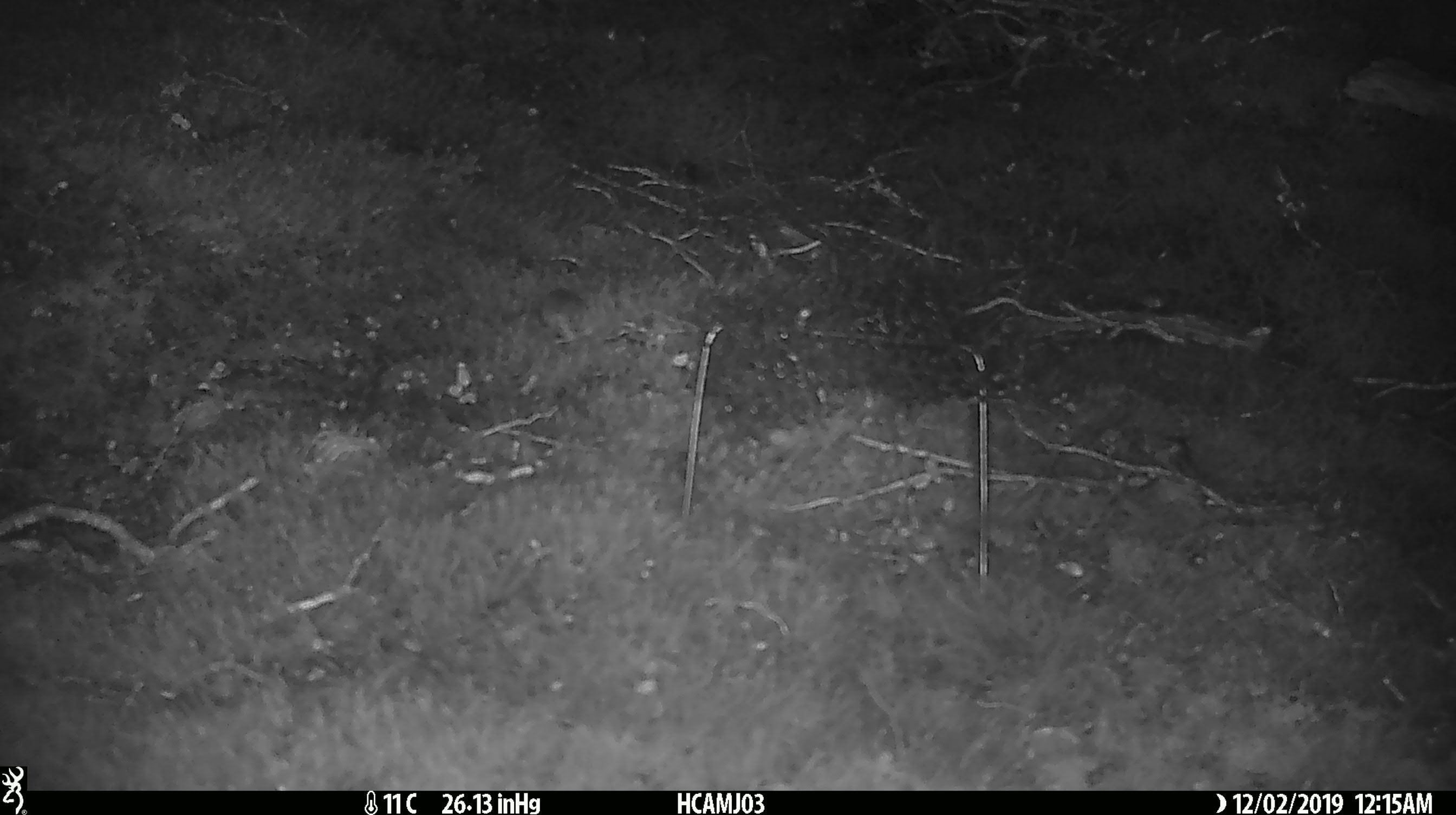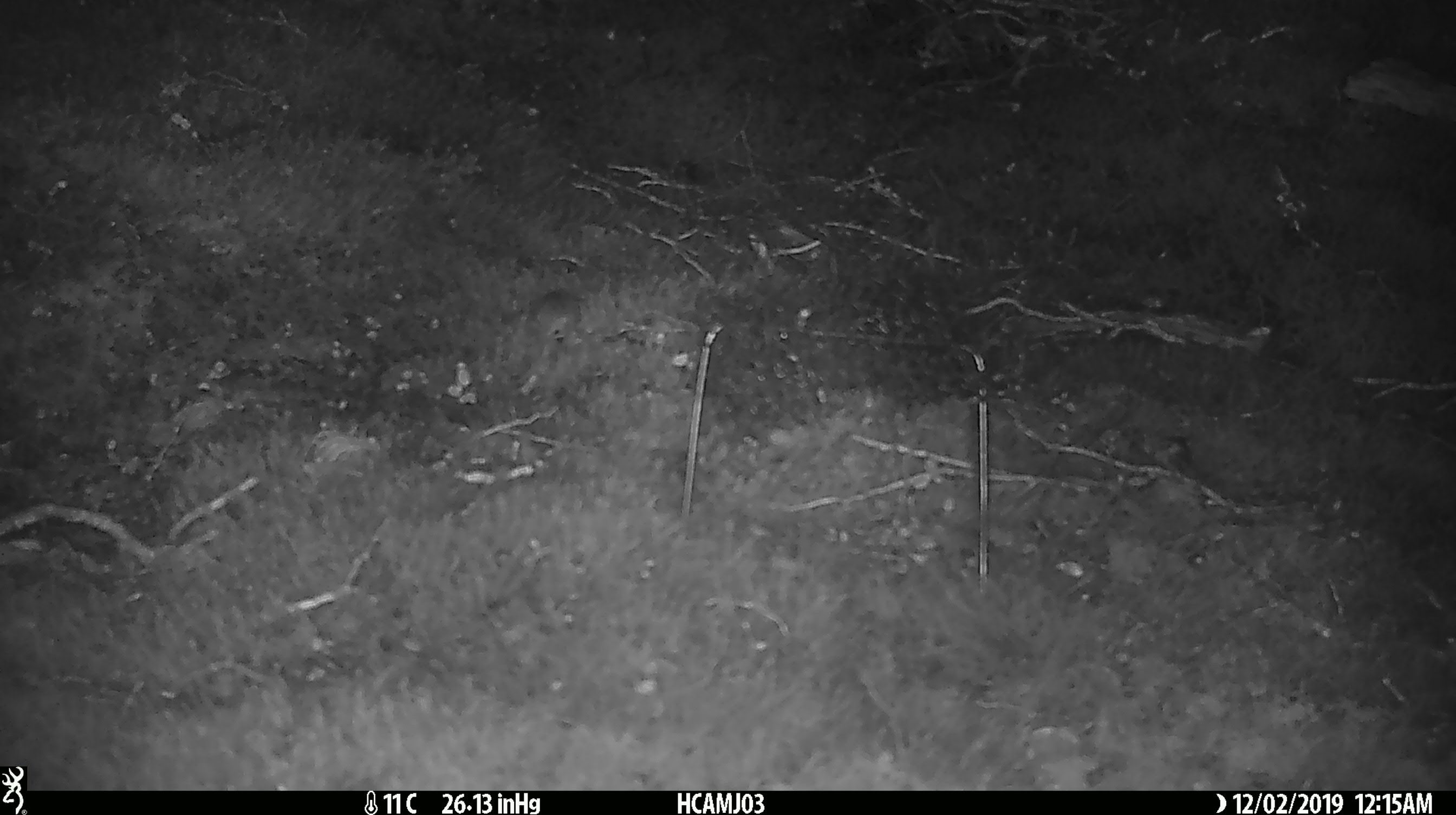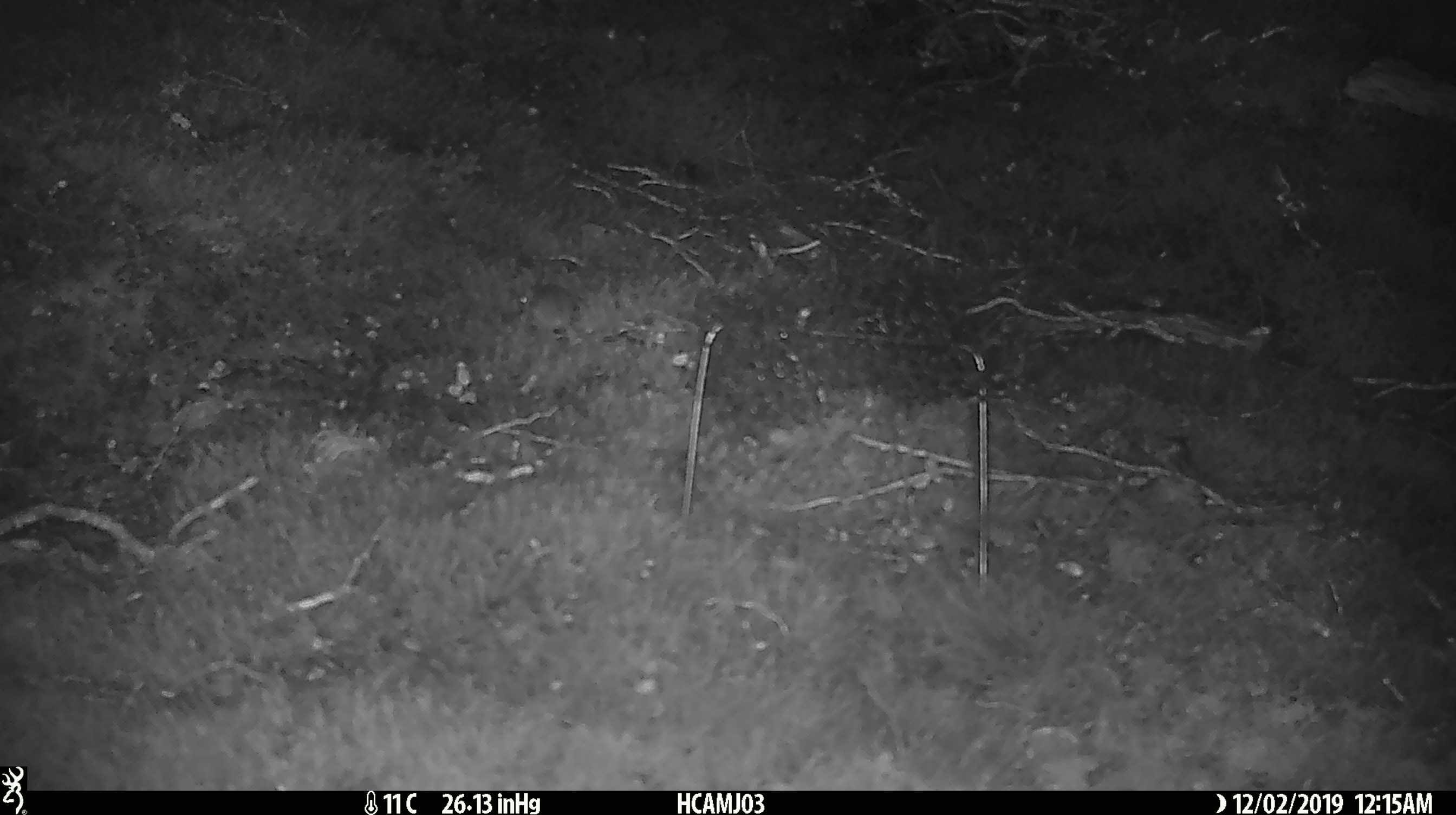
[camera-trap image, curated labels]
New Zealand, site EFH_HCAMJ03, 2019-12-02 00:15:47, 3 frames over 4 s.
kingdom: Animalia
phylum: Chordata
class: Mammalia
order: Rodentia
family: Muridae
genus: Mus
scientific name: Mus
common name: mouse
Mouse (Mus).